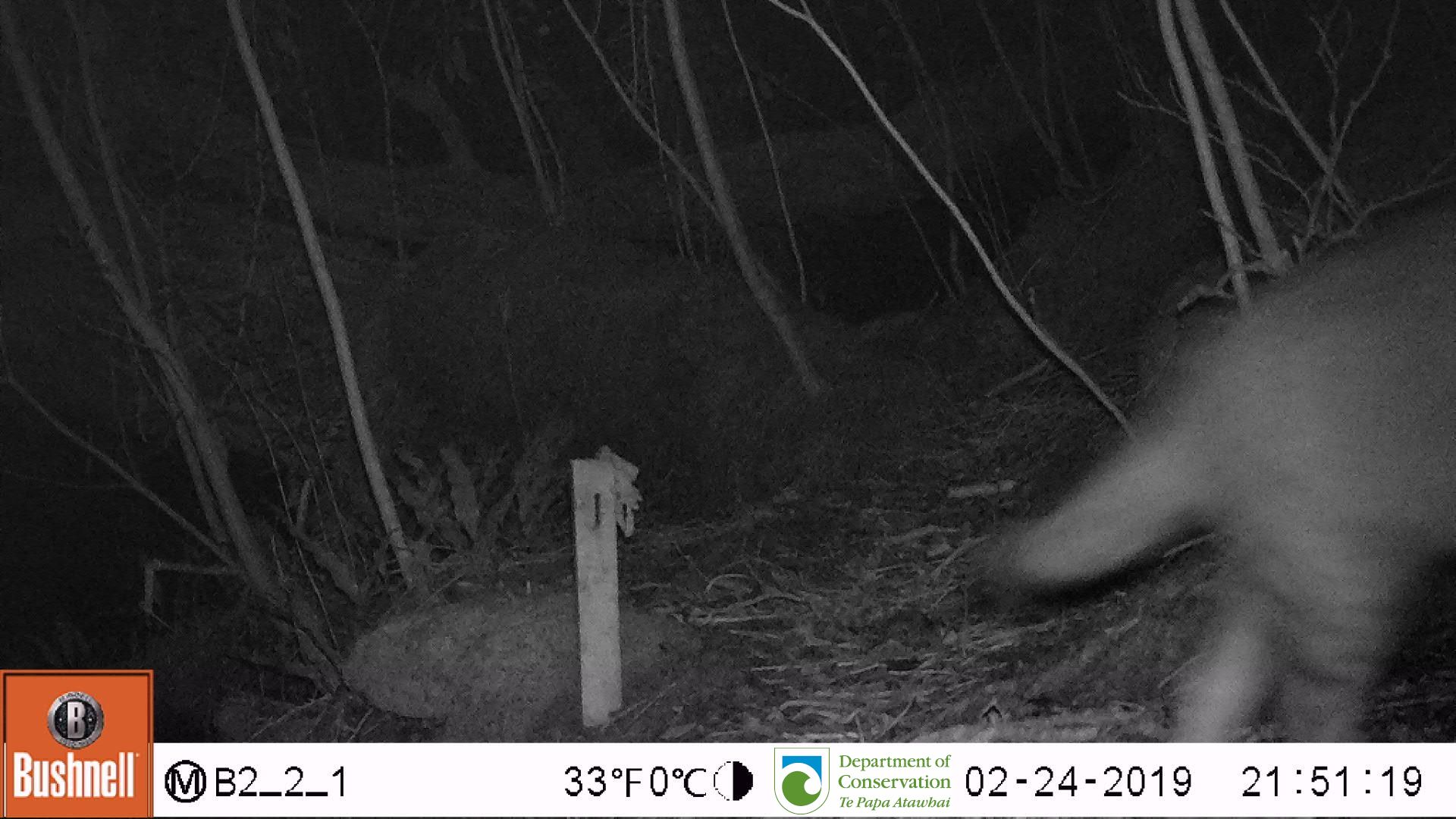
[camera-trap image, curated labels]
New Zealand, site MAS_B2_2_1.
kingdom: Animalia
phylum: Chordata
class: Mammalia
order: Carnivora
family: Felidae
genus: Felis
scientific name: Felis catus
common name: domestic cat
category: cat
Cat (domestic cat) (Felis catus).